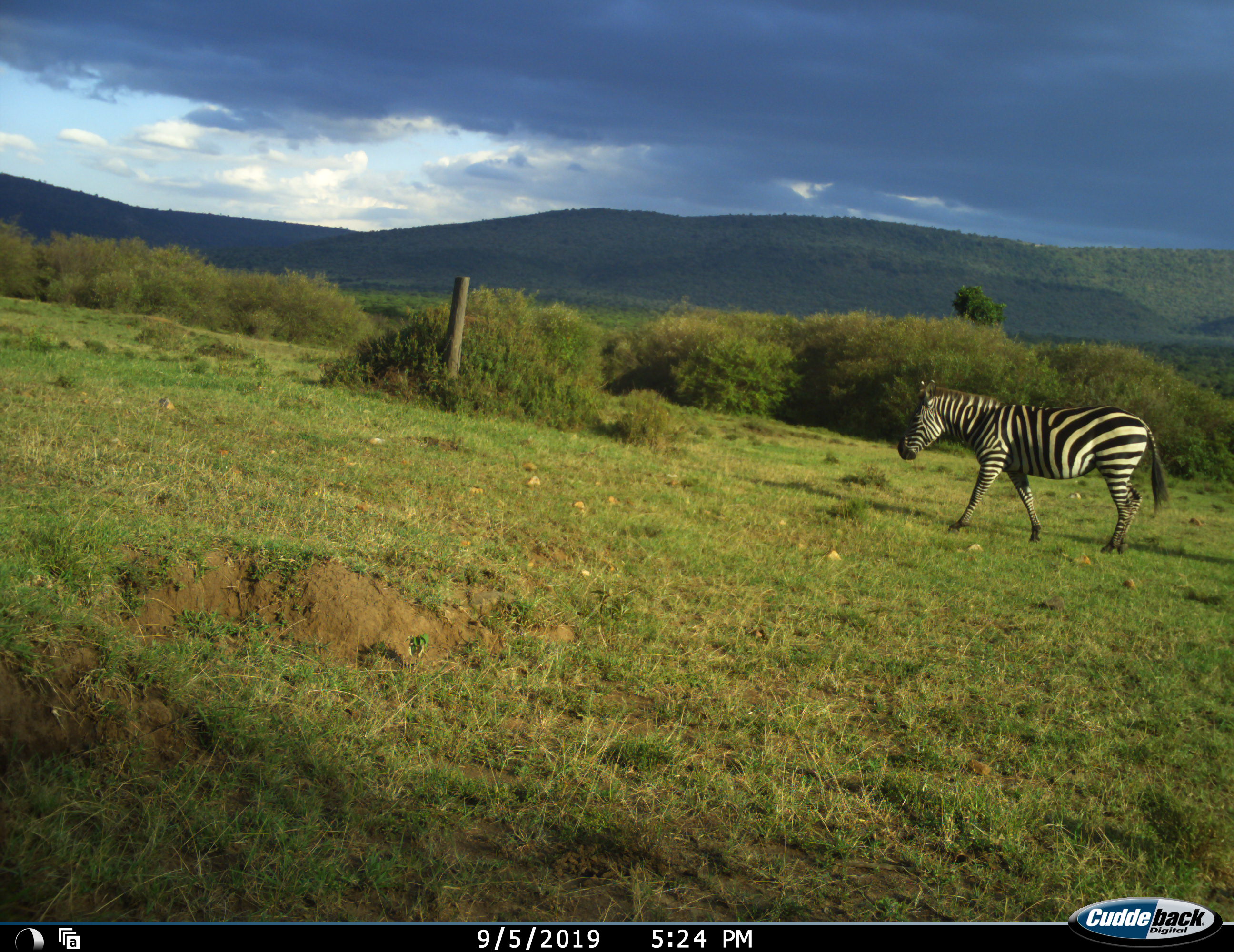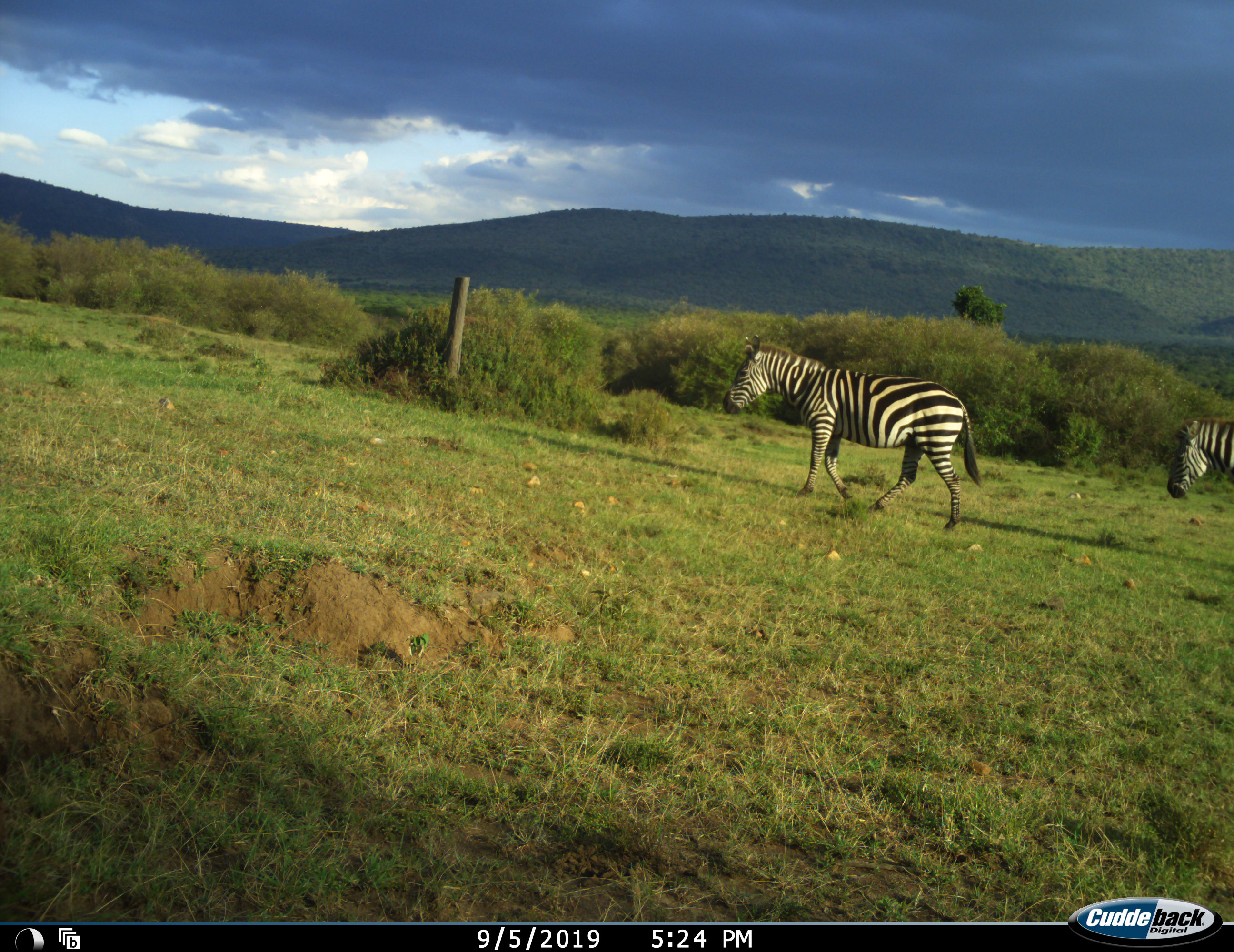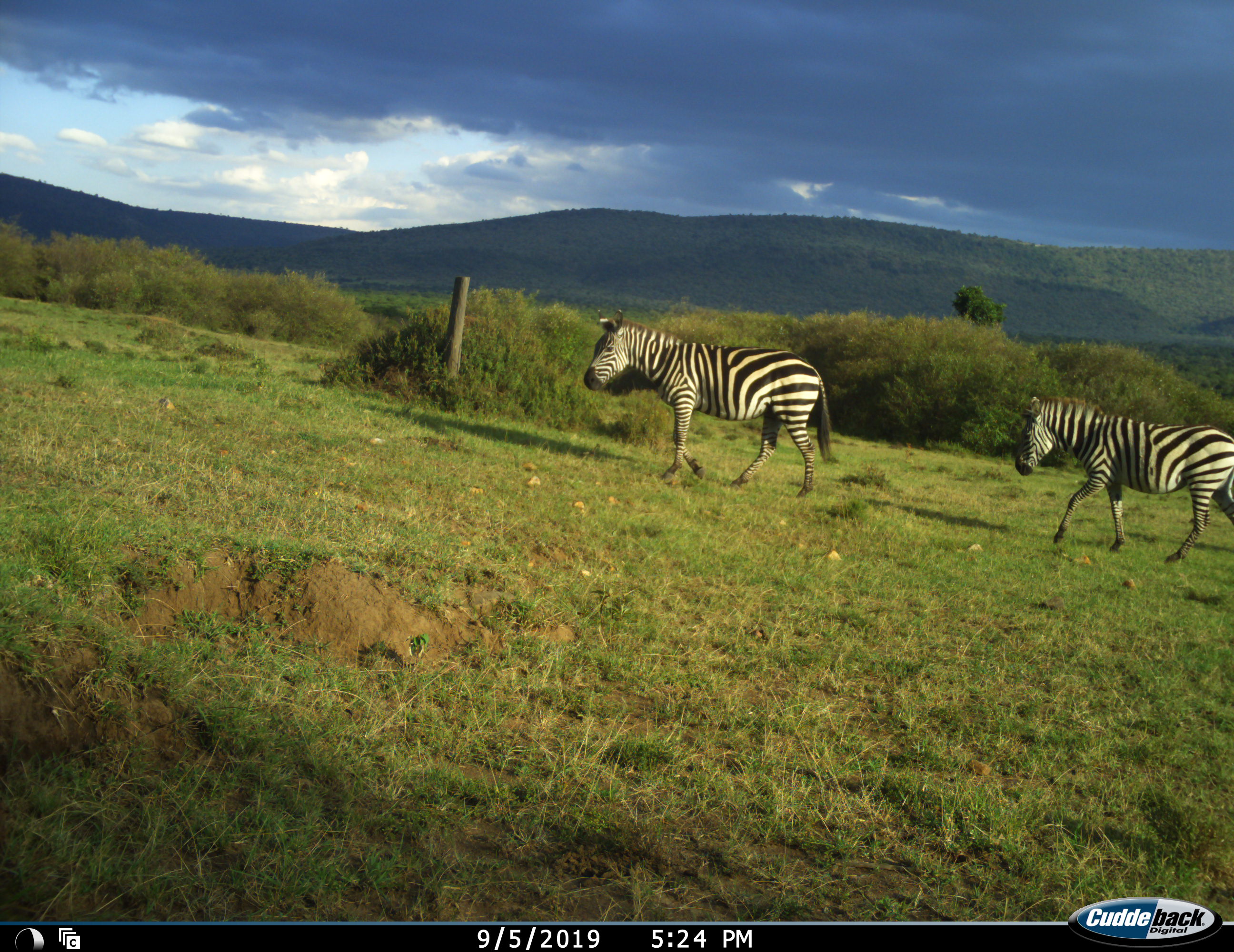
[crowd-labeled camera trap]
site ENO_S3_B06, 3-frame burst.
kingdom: Animalia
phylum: Chordata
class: Mammalia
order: Perissodactyla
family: Equidae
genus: Equus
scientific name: Equus quagga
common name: plains zebra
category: zebraplains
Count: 2.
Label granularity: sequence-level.